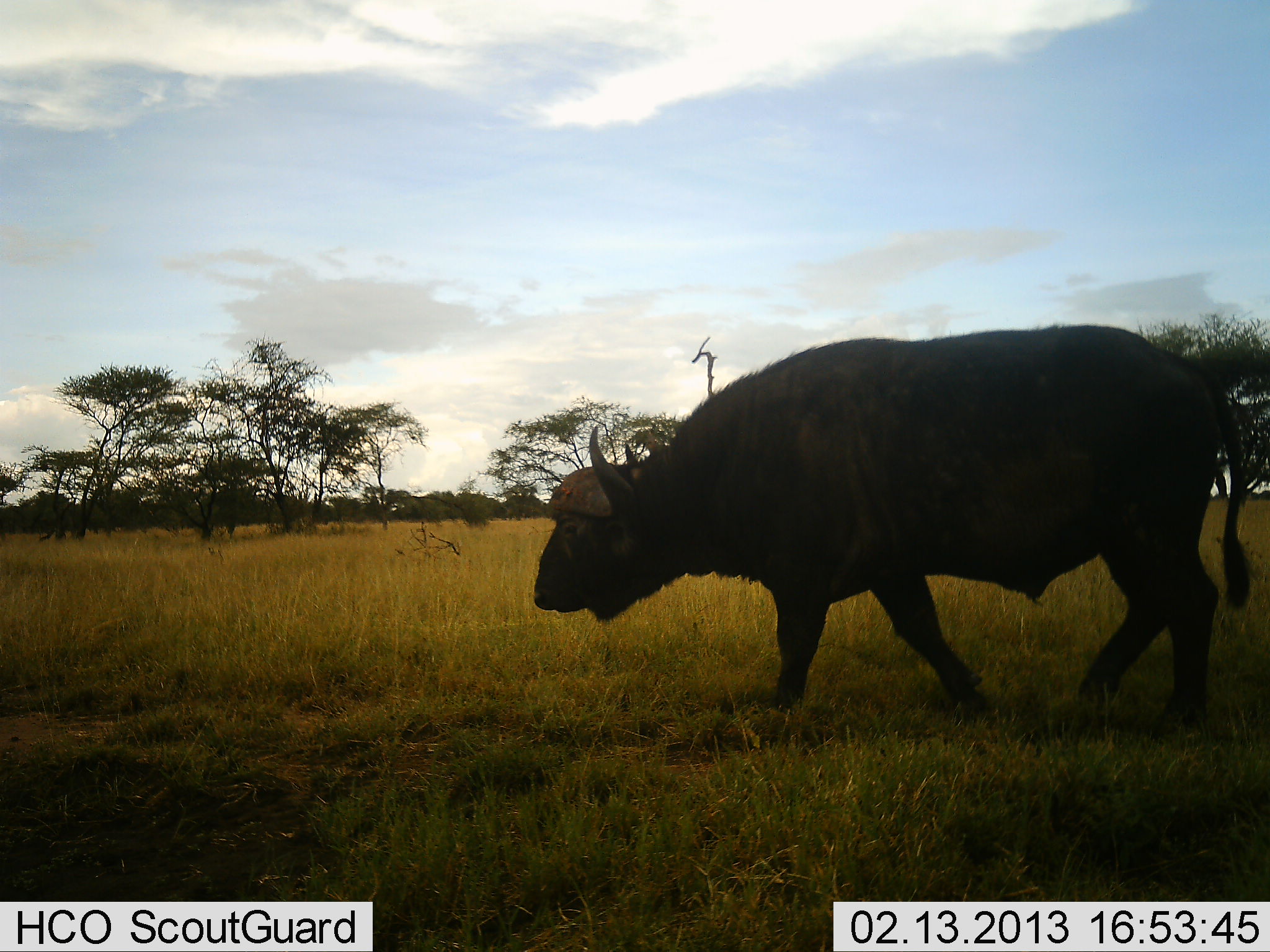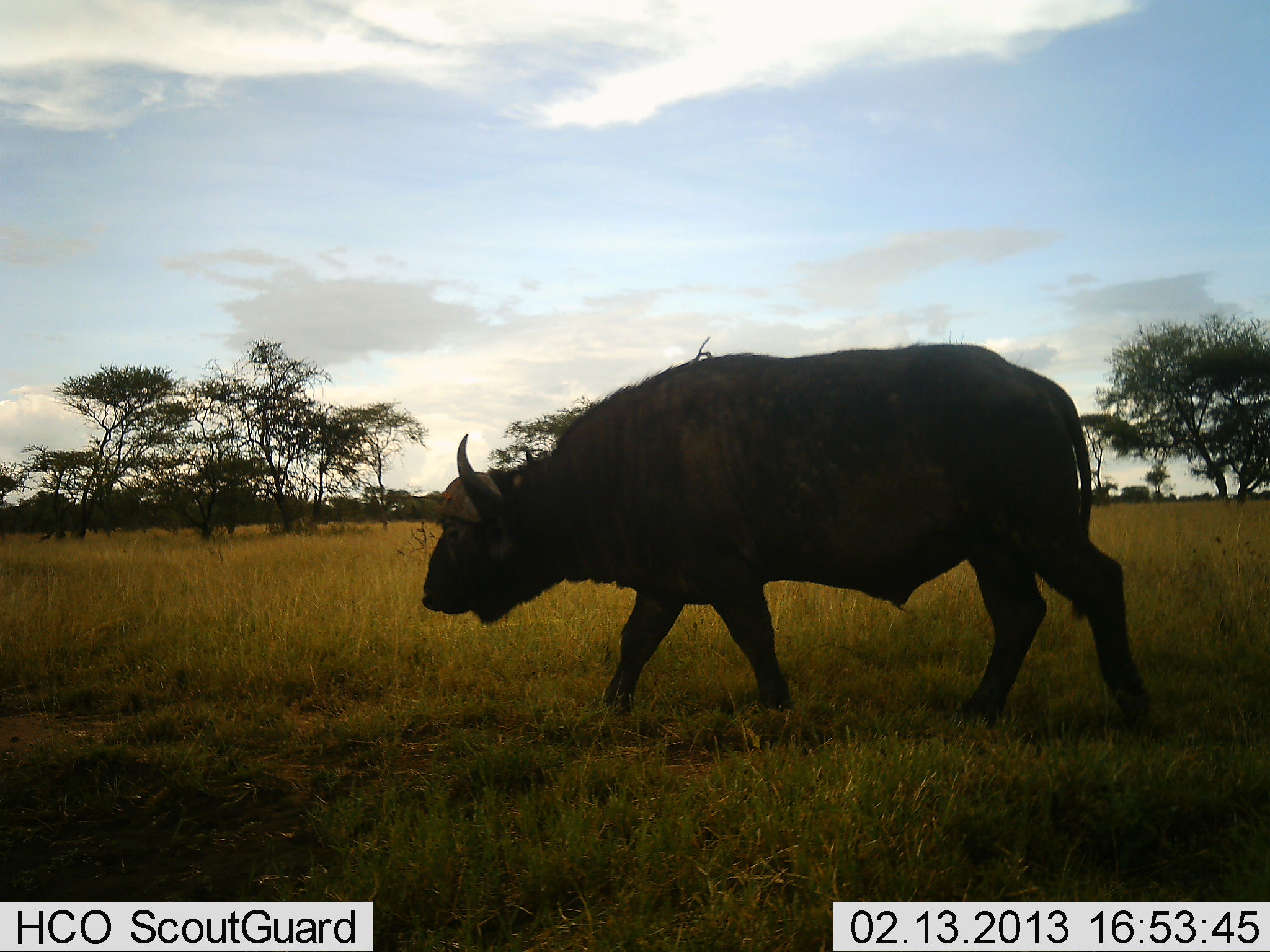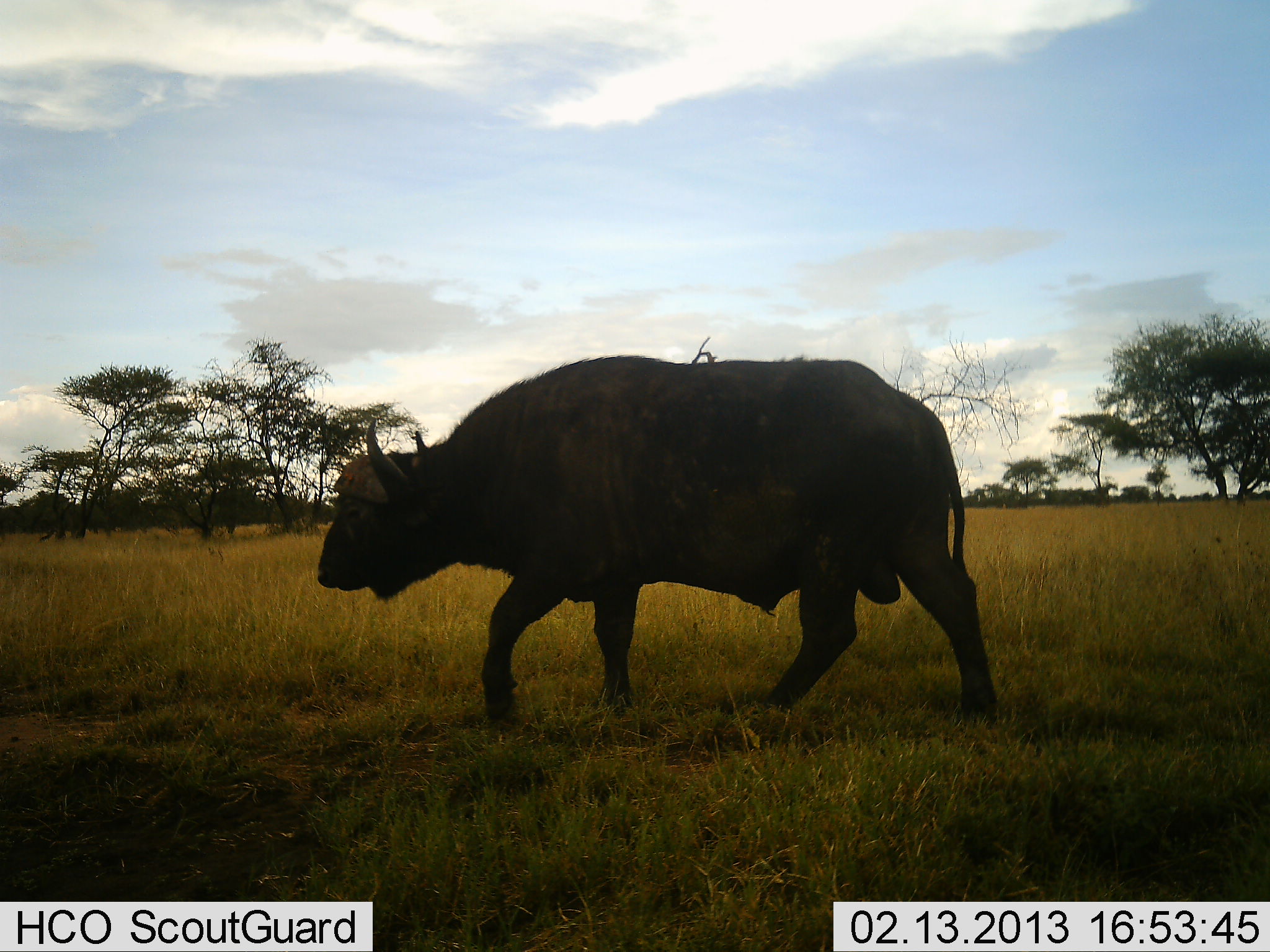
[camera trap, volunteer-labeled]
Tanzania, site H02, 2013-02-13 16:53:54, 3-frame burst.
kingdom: Animalia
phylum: Chordata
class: Mammalia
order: Artiodactyla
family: Bovidae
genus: Syncerus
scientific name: Syncerus caffer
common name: cape buffalo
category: buffalo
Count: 1.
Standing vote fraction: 5%.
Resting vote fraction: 0%.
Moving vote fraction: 100%.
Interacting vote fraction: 0%.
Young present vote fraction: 0%.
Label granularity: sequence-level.